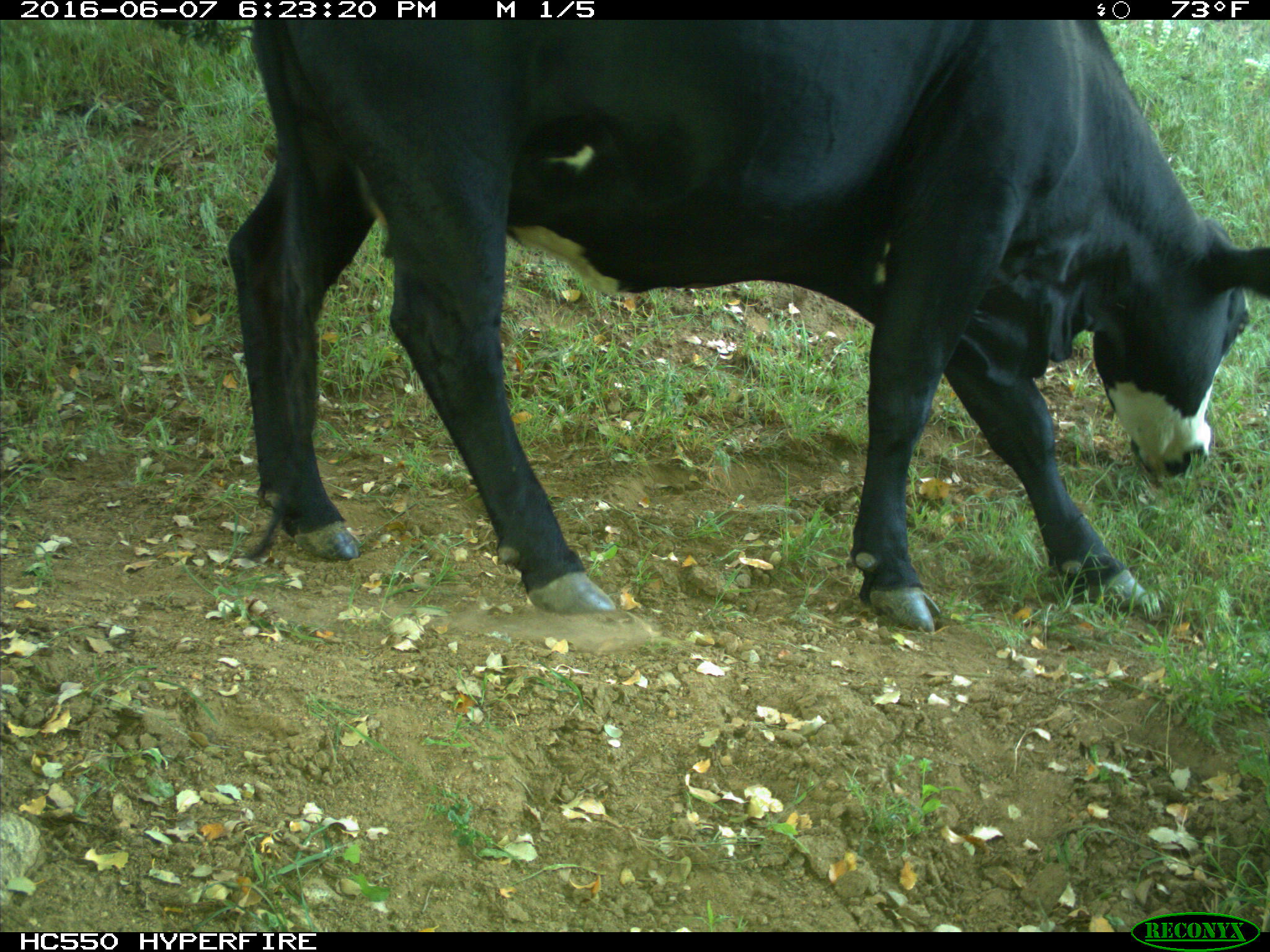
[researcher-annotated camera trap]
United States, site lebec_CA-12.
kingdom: Animalia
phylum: Chordata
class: Mammalia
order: Artiodactyla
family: Bovidae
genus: Bos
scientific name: Bos taurus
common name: domestic cow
Bos taurus (domestic cow).